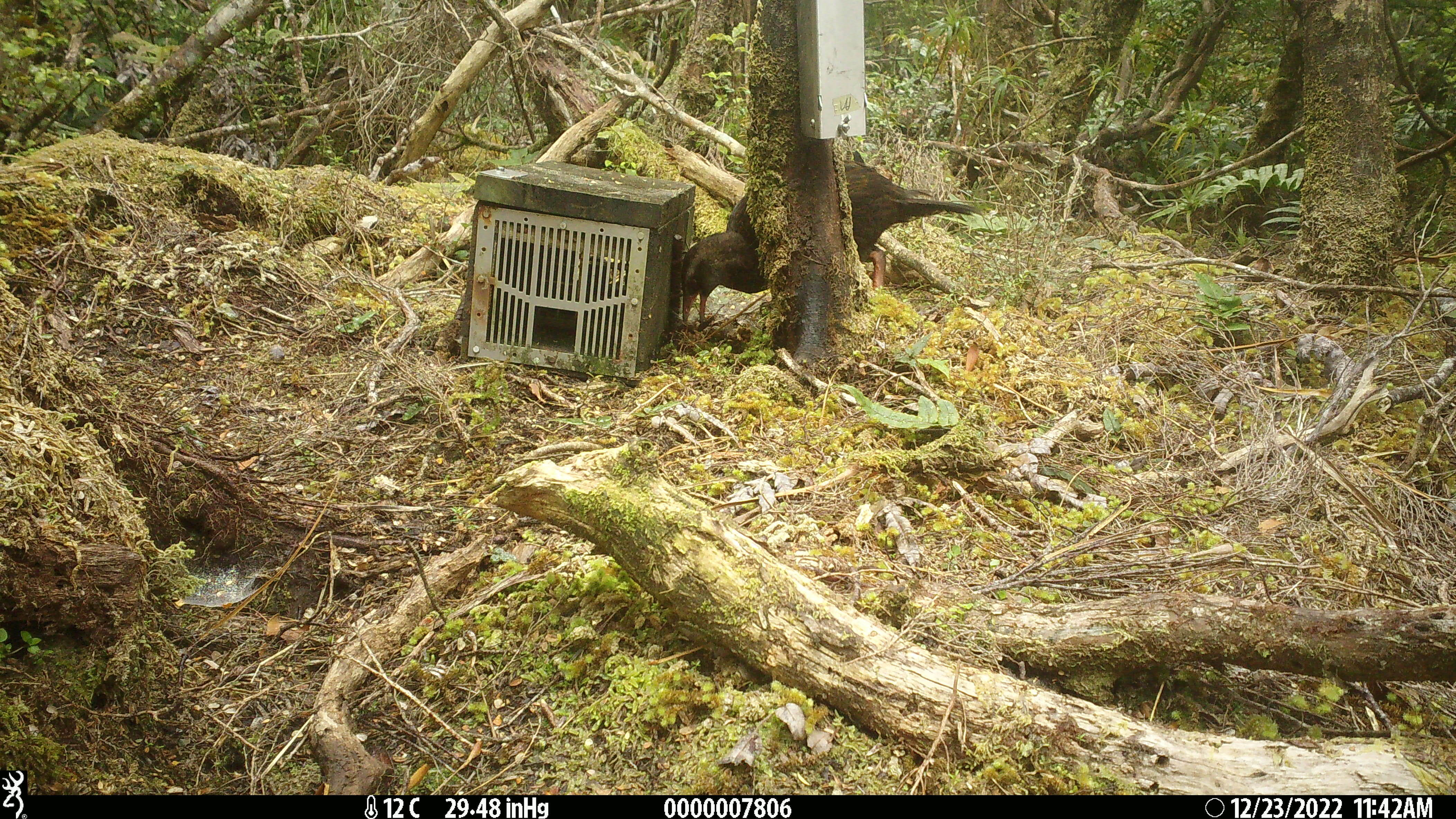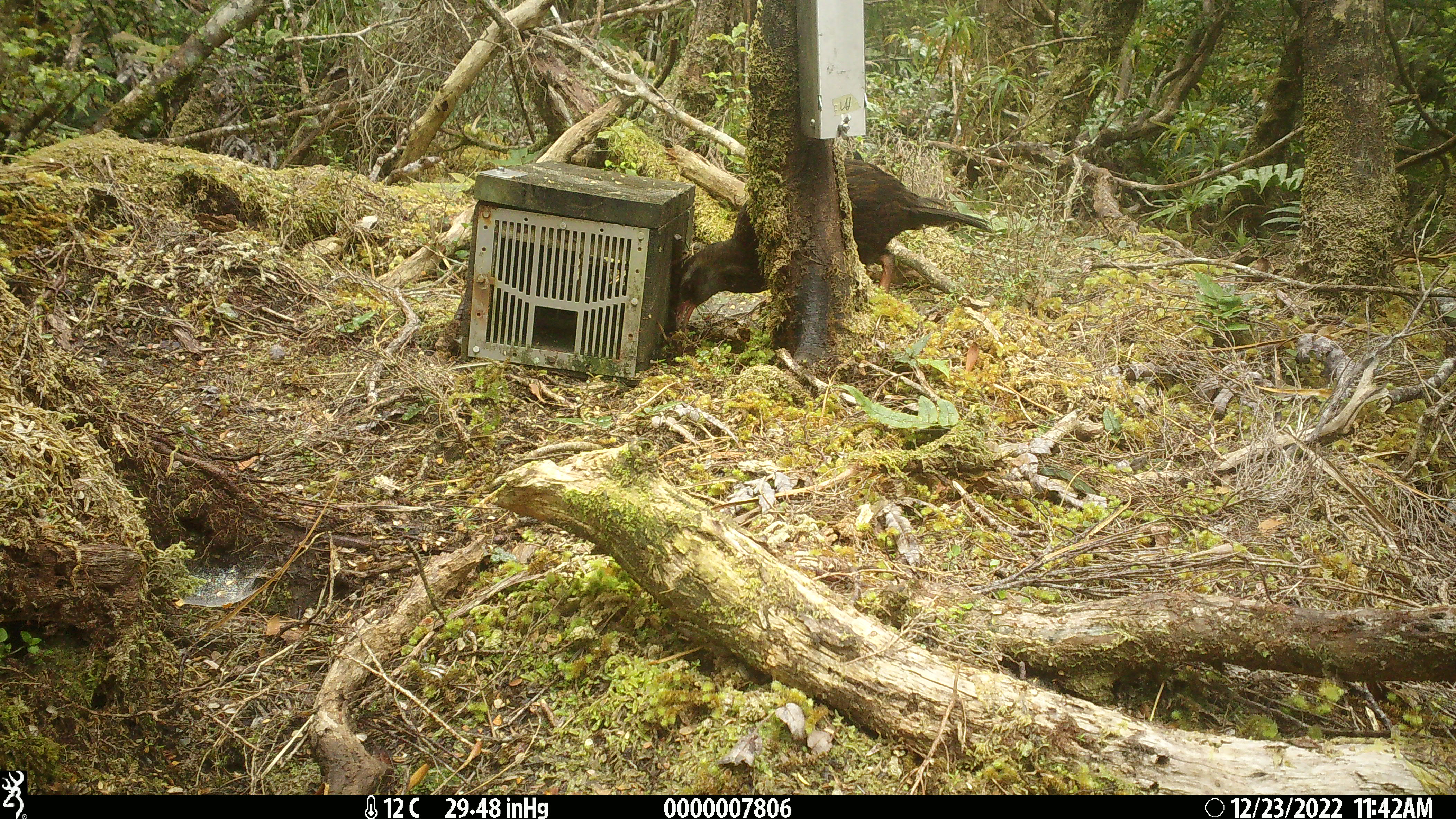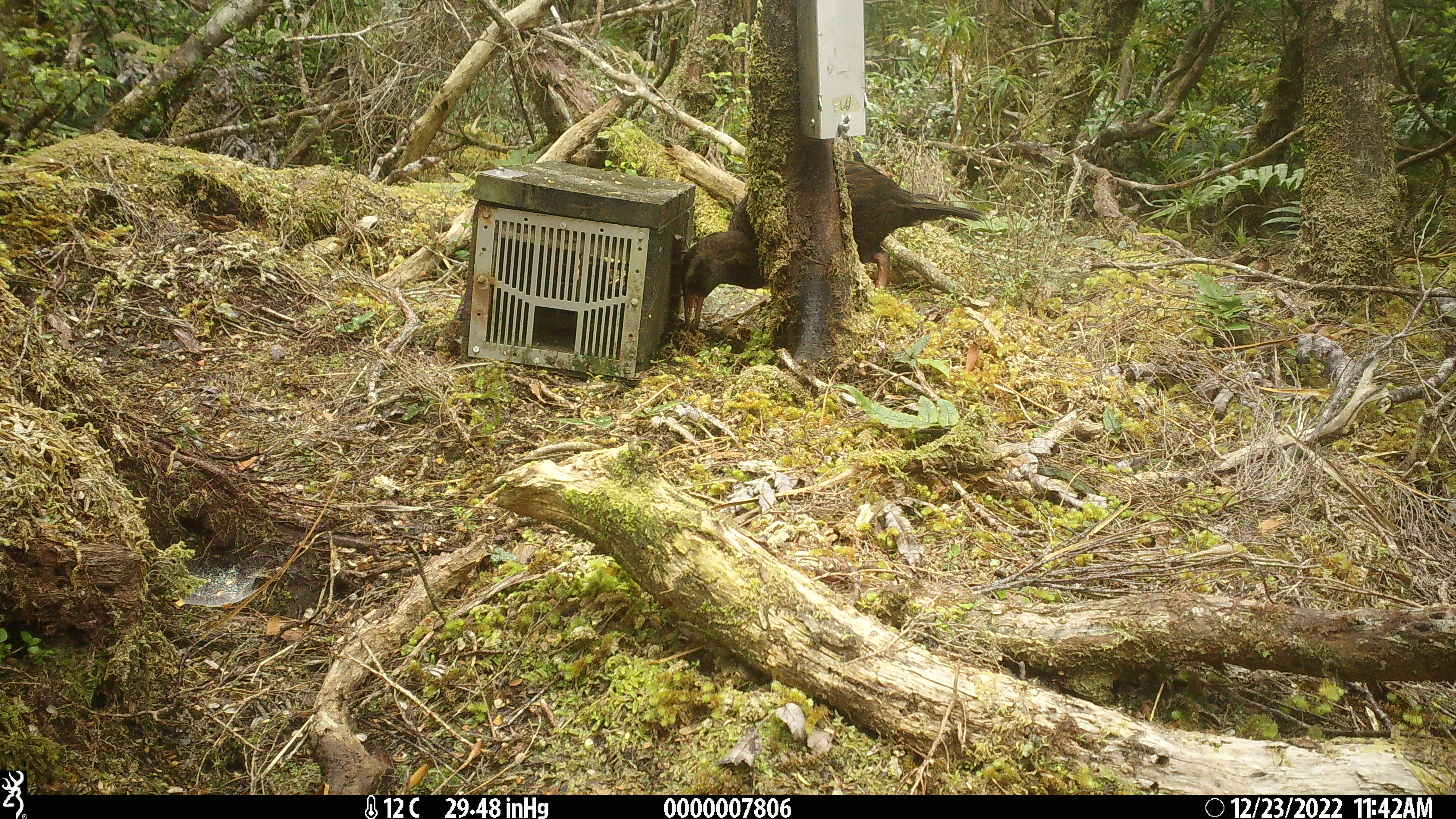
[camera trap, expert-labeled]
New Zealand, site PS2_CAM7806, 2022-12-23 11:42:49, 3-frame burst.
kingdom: Animalia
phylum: Chordata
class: Aves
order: Gruiformes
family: Rallidae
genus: Gallirallus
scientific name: Gallirallus australis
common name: weka